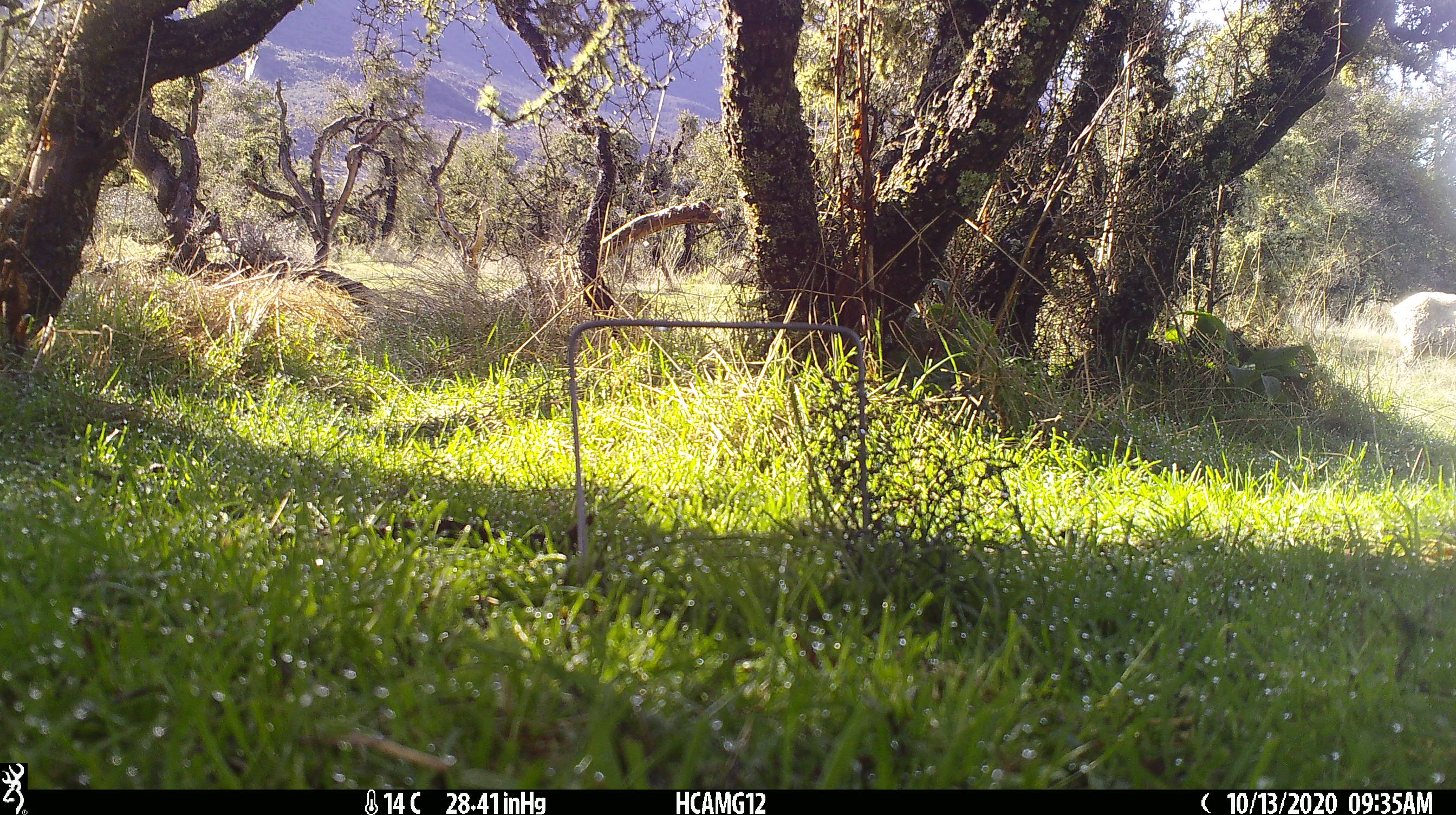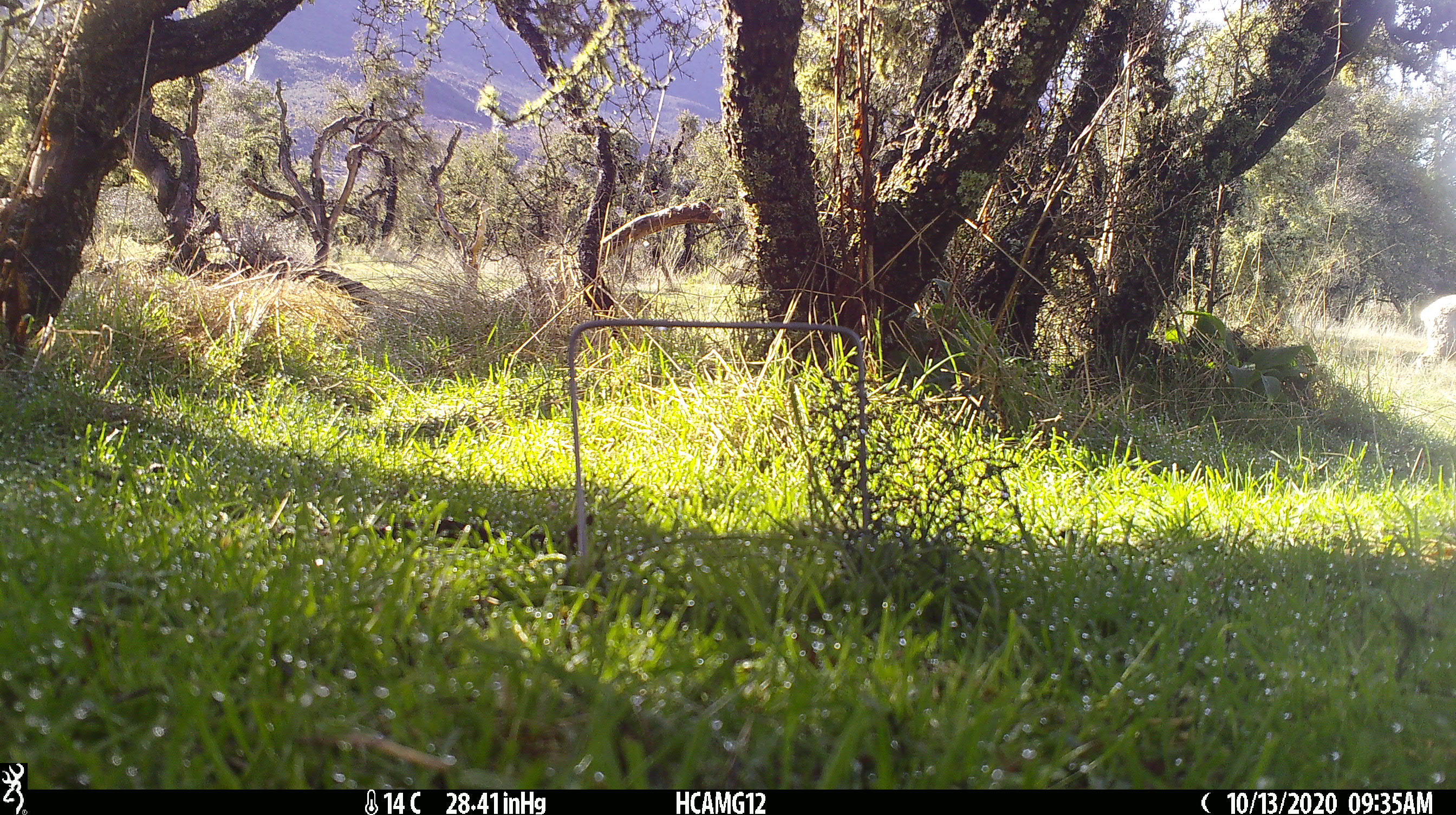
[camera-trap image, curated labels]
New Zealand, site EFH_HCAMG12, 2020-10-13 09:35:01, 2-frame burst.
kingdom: Animalia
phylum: Chordata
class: Mammalia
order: Artiodactyla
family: Bovidae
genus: Ovis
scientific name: Ovis aries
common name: domestic sheep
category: sheep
Sheep (domestic sheep) (Ovis aries).